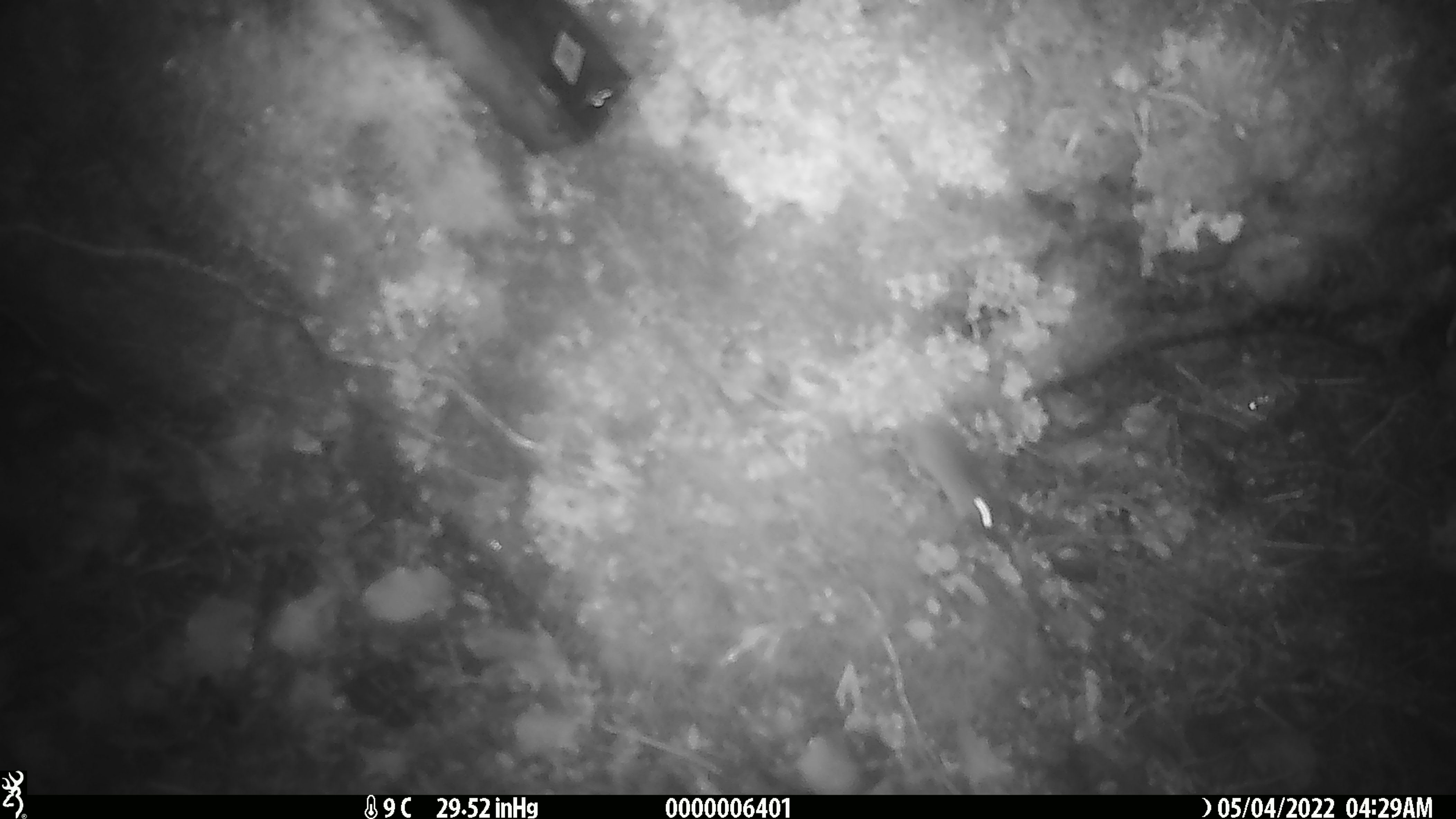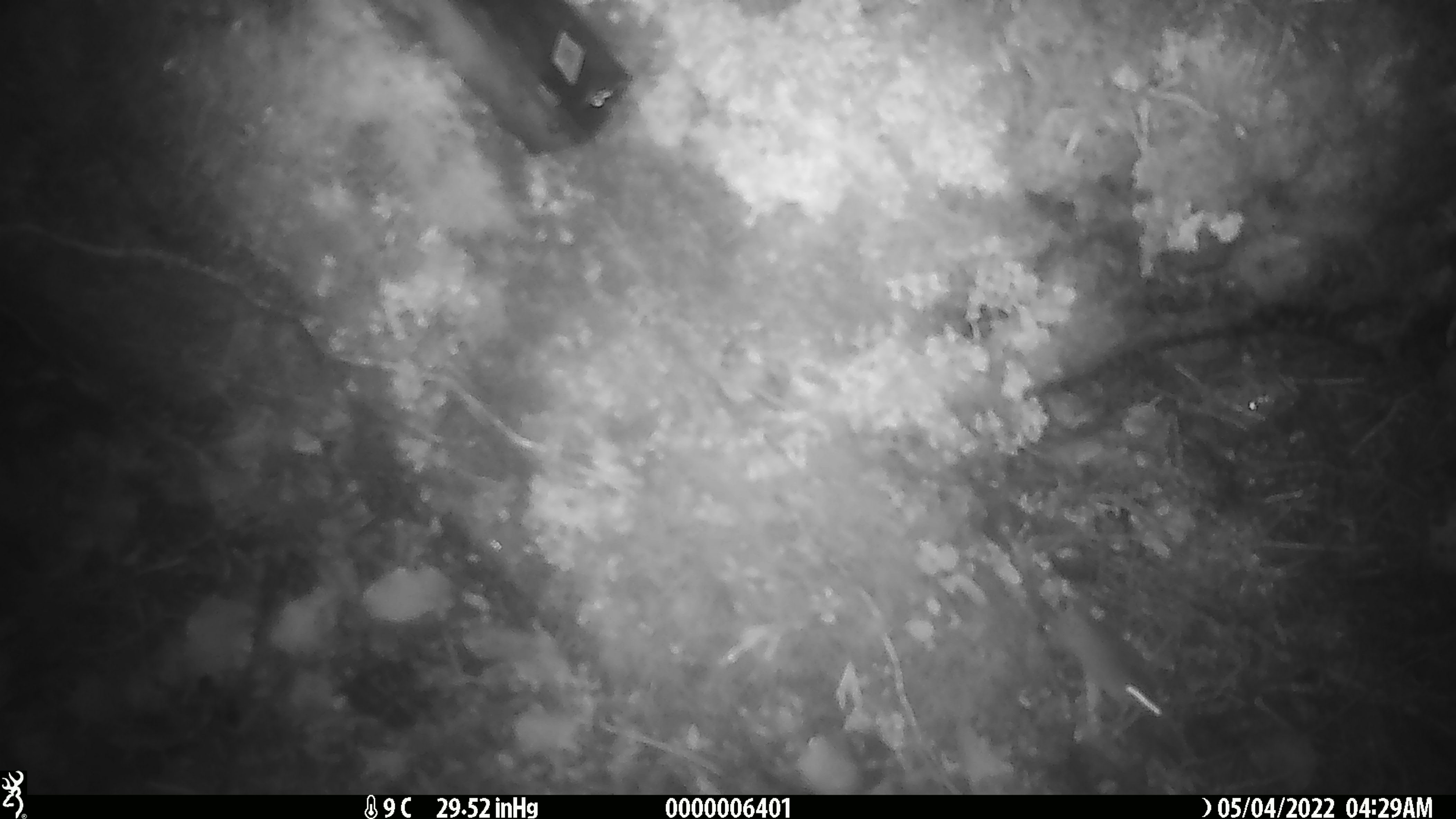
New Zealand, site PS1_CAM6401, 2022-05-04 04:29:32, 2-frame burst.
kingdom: Animalia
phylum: Chordata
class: Mammalia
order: Rodentia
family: Muridae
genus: Mus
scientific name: Mus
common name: mouse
Mouse (Mus).